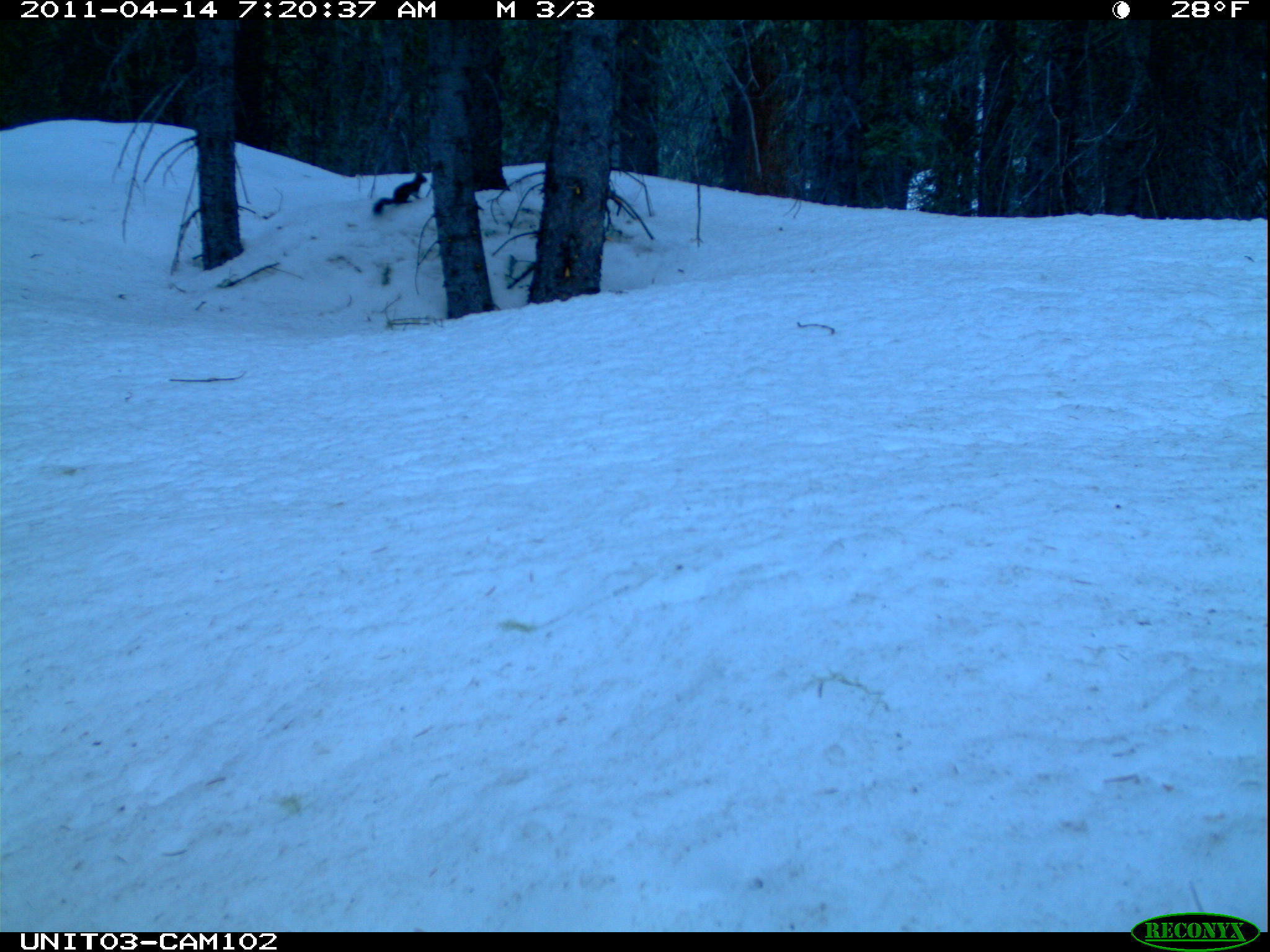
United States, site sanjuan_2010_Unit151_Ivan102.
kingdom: Animalia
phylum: Chordata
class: Mammalia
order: Rodentia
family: Sciuridae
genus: Tamiasciurus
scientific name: Tamiasciurus hudsonicus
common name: american red squirrel